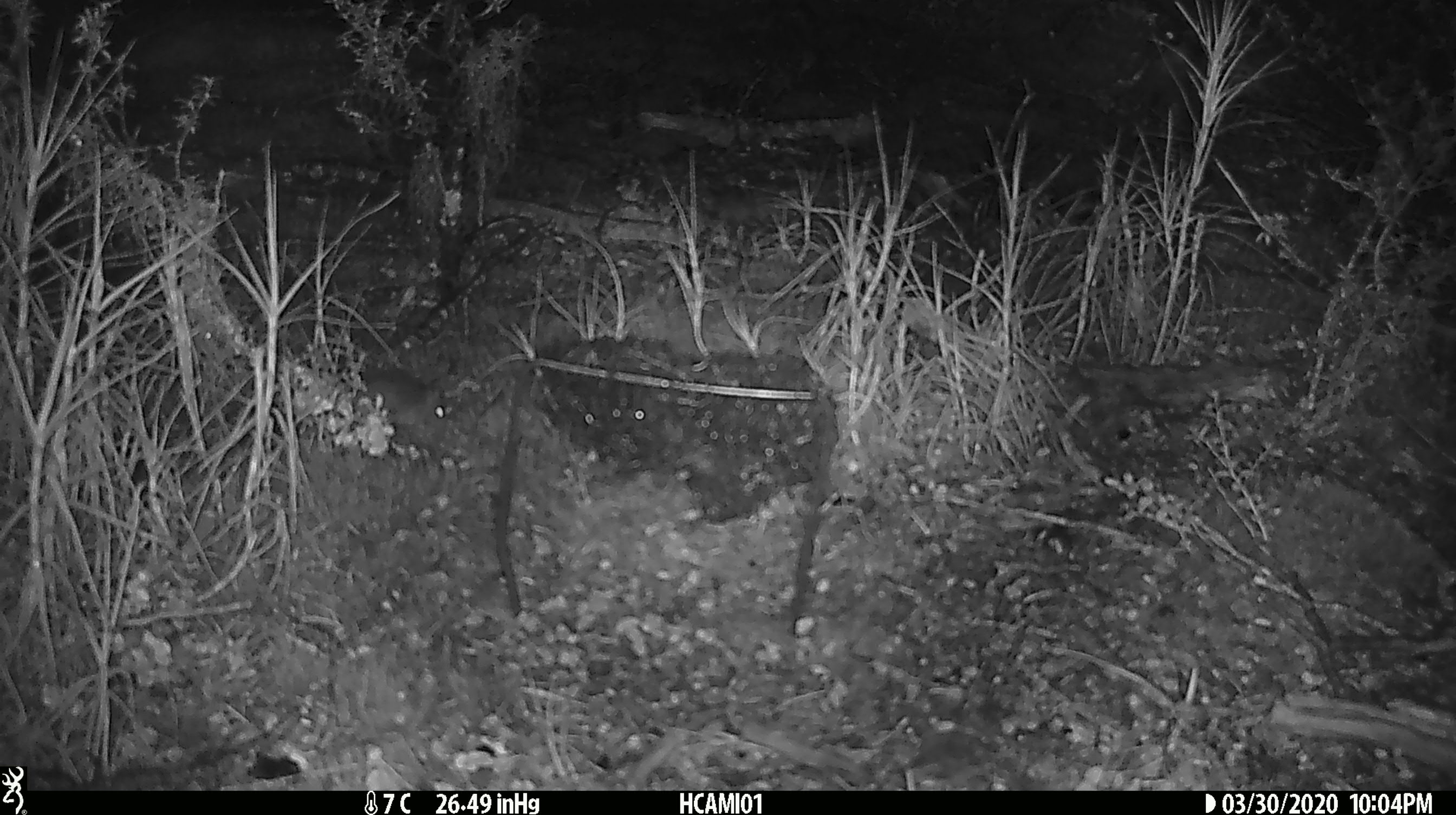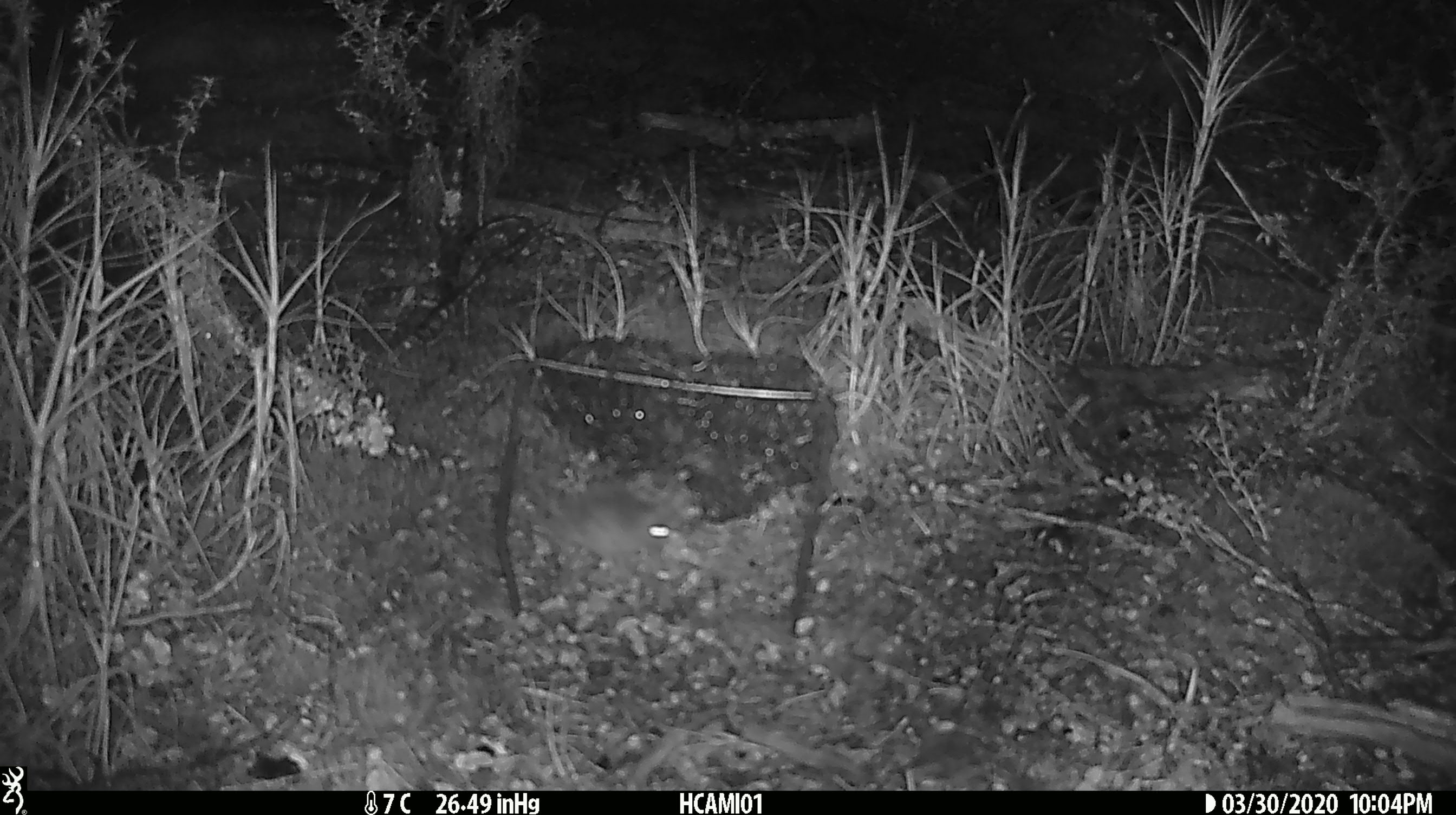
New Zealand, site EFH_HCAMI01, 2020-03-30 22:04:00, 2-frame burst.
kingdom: Animalia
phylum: Chordata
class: Mammalia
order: Rodentia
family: Muridae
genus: Mus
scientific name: Mus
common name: mouse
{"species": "mouse (Mus)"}